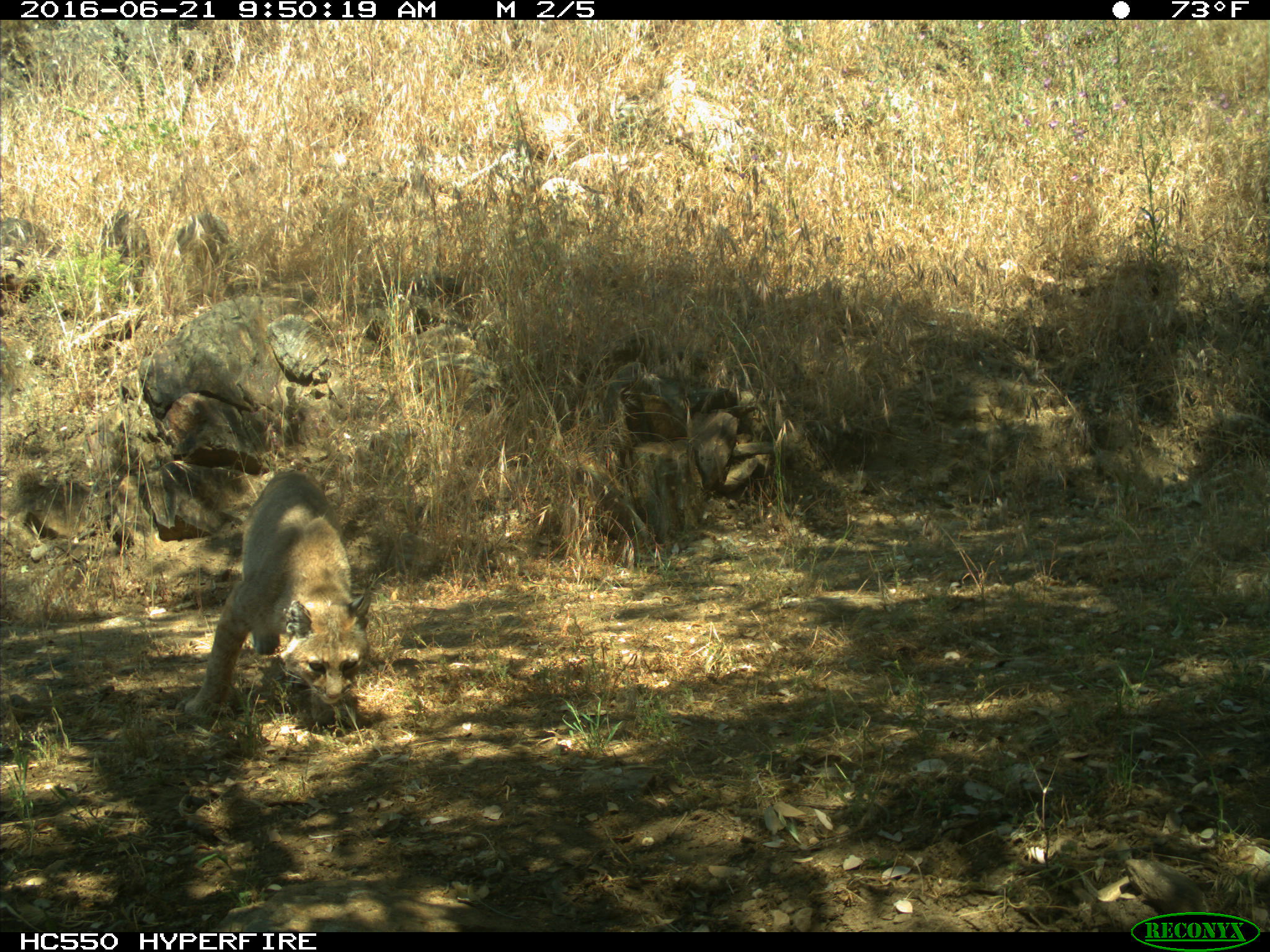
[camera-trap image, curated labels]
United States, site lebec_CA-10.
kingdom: Animalia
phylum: Chordata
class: Mammalia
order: Carnivora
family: Felidae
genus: Lynx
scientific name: Lynx rufus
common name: bobcat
Lynx rufus (bobcat).